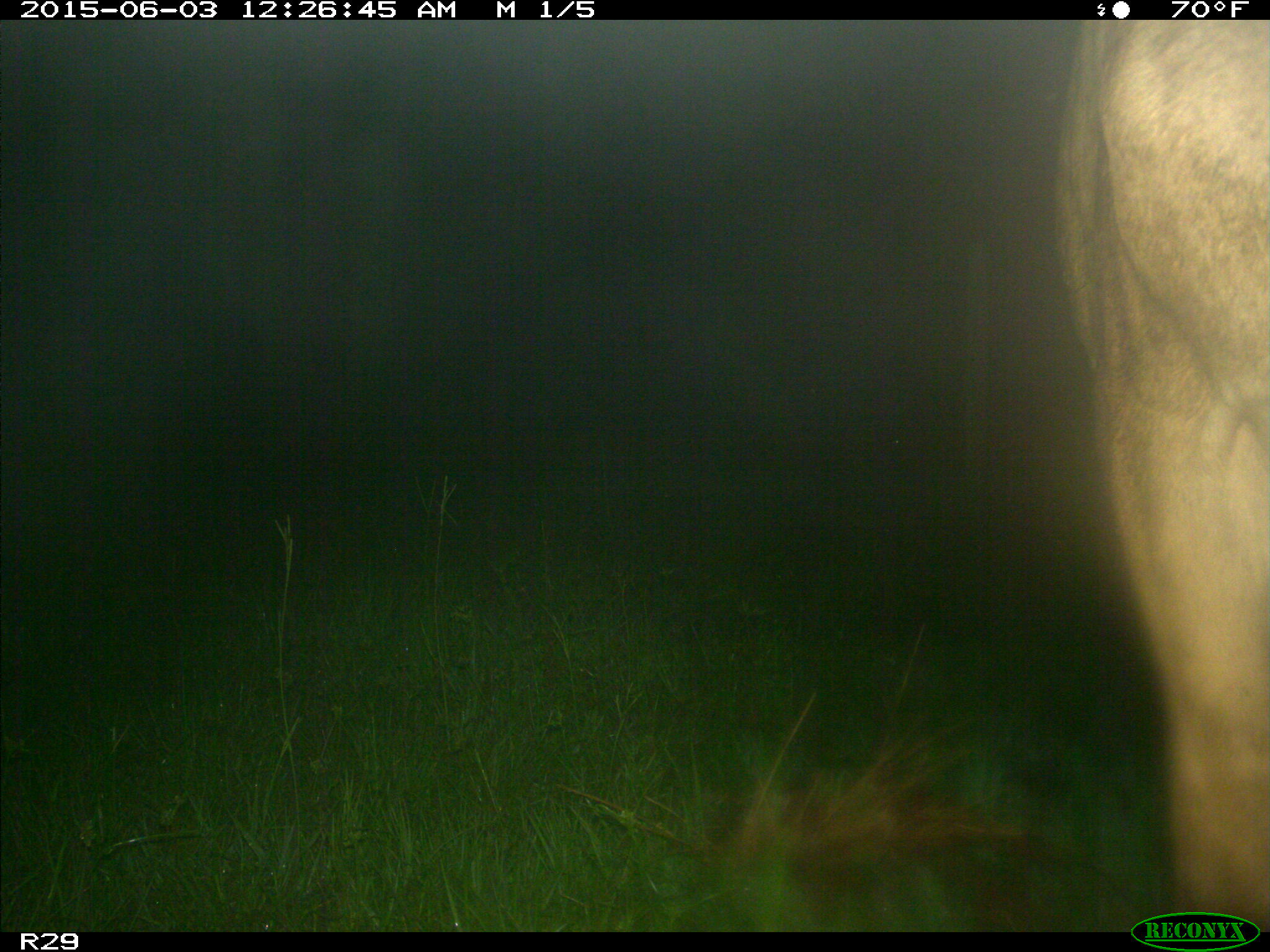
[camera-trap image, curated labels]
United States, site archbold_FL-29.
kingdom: Animalia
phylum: Chordata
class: Mammalia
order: Artiodactyla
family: Bovidae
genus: Bos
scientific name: Bos taurus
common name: domestic cow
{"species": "Bos taurus (domestic cow)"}